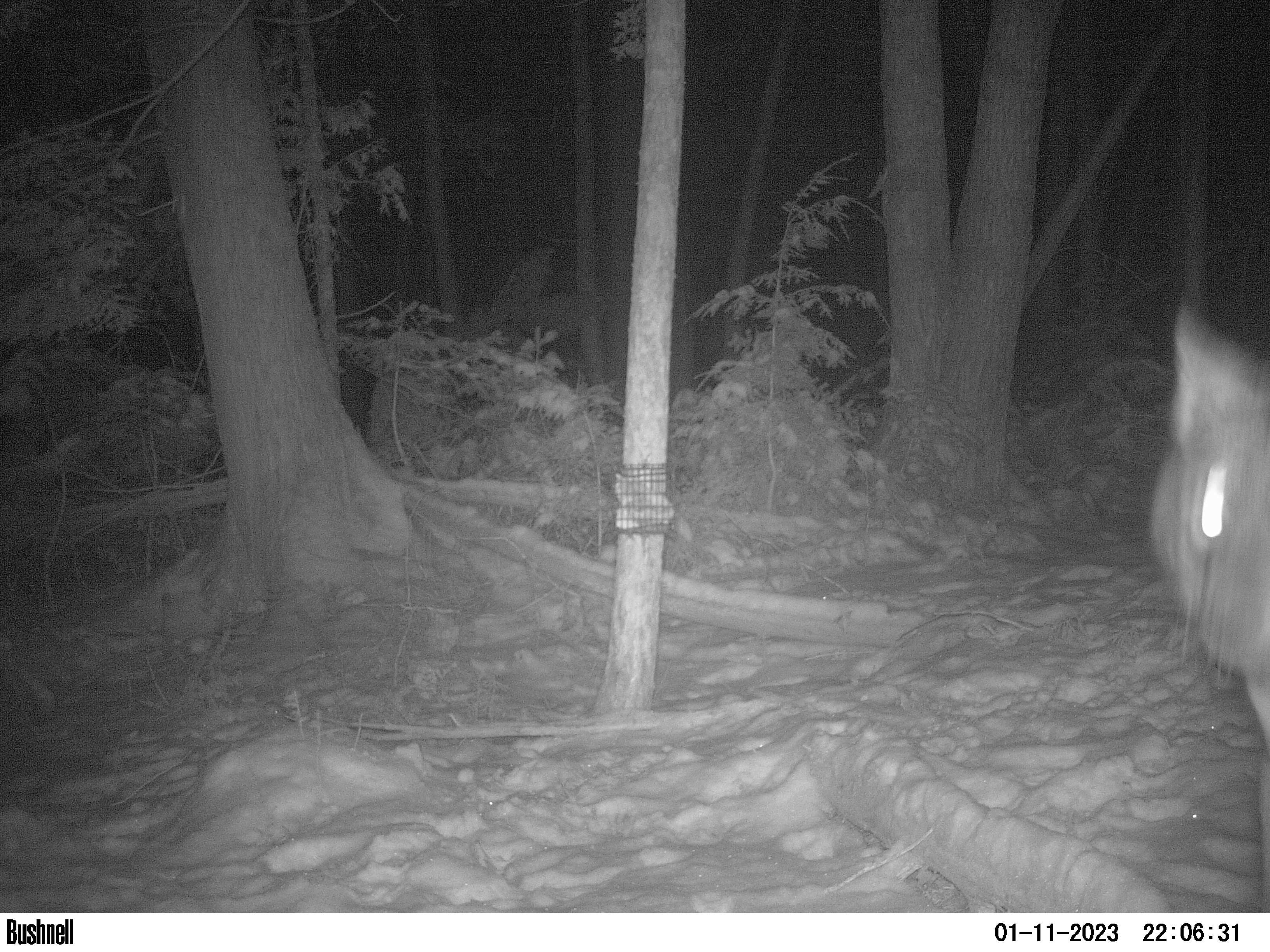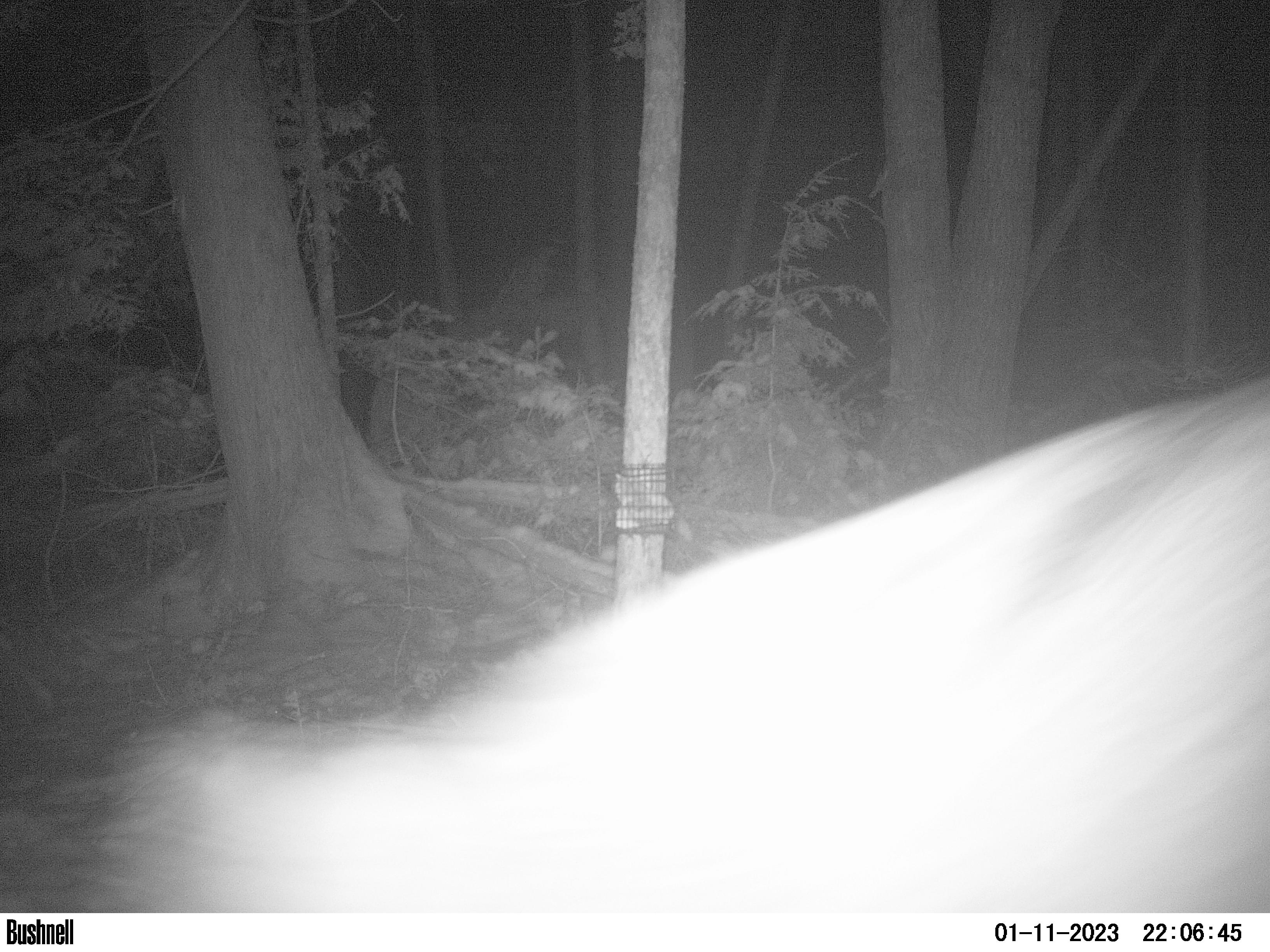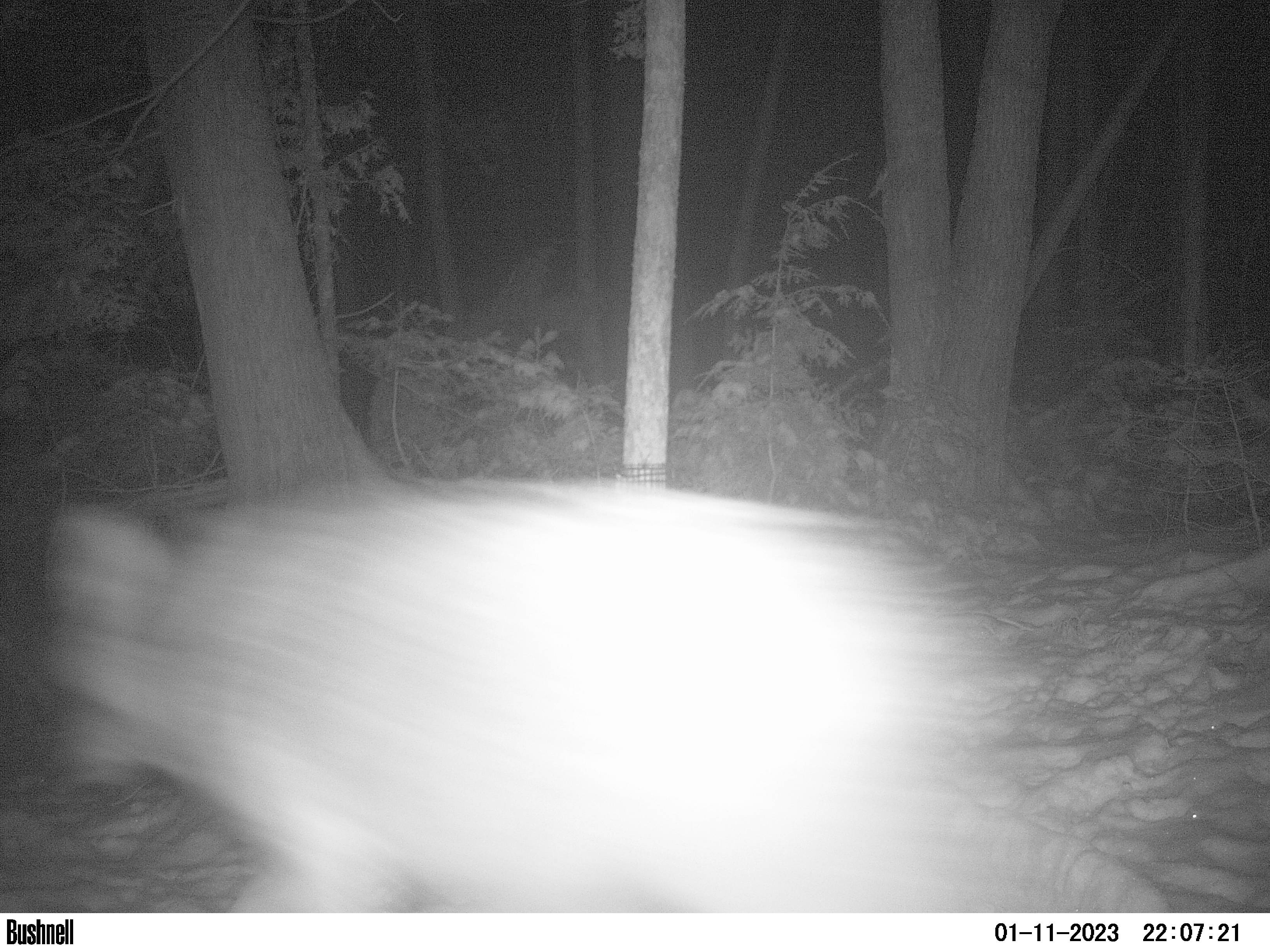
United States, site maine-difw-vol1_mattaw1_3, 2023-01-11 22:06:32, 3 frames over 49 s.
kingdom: Animalia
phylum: Chordata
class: Mammalia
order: Carnivora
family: Canidae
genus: Canis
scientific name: Canis latrans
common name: coyote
Coyote (Canis latrans).